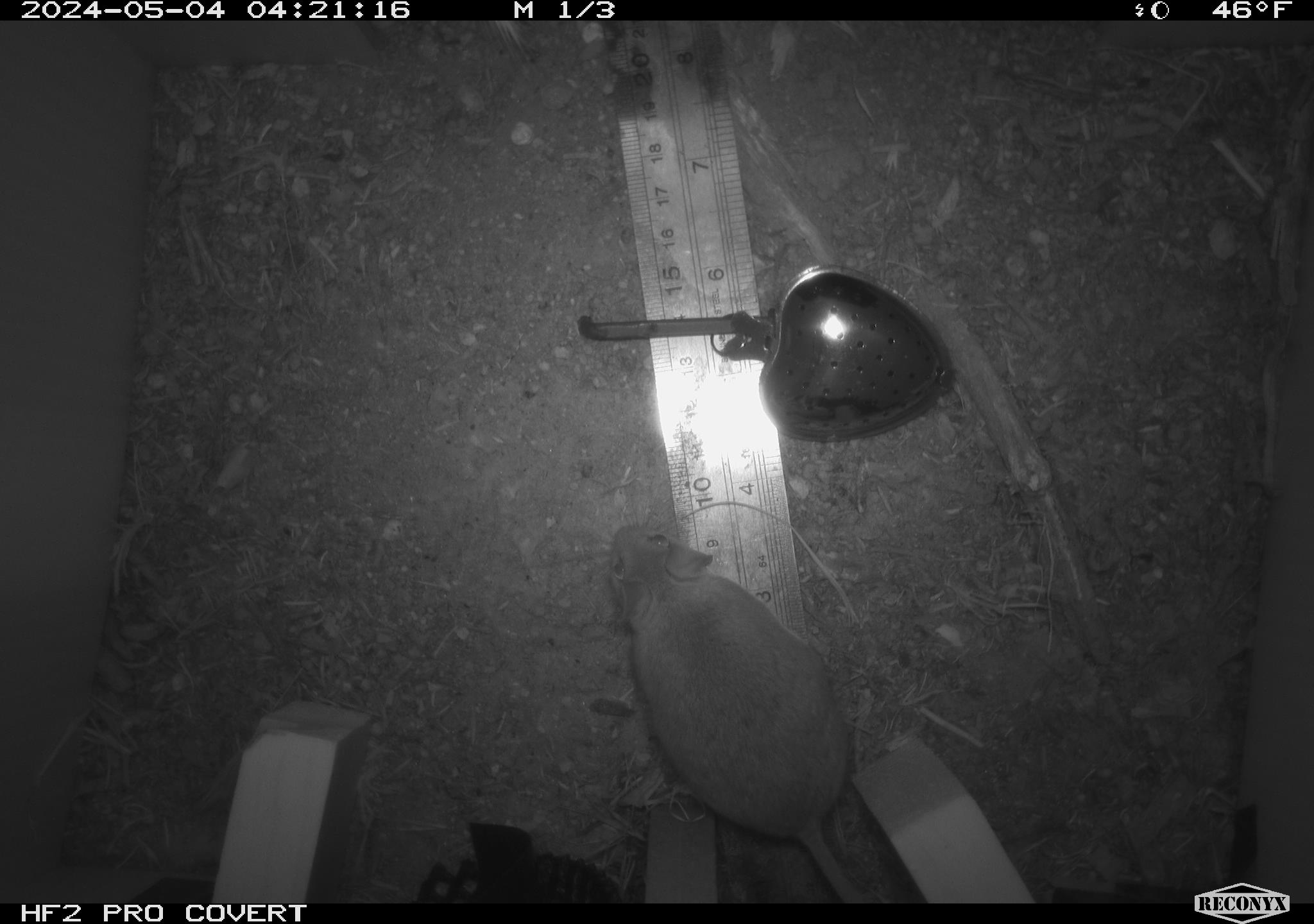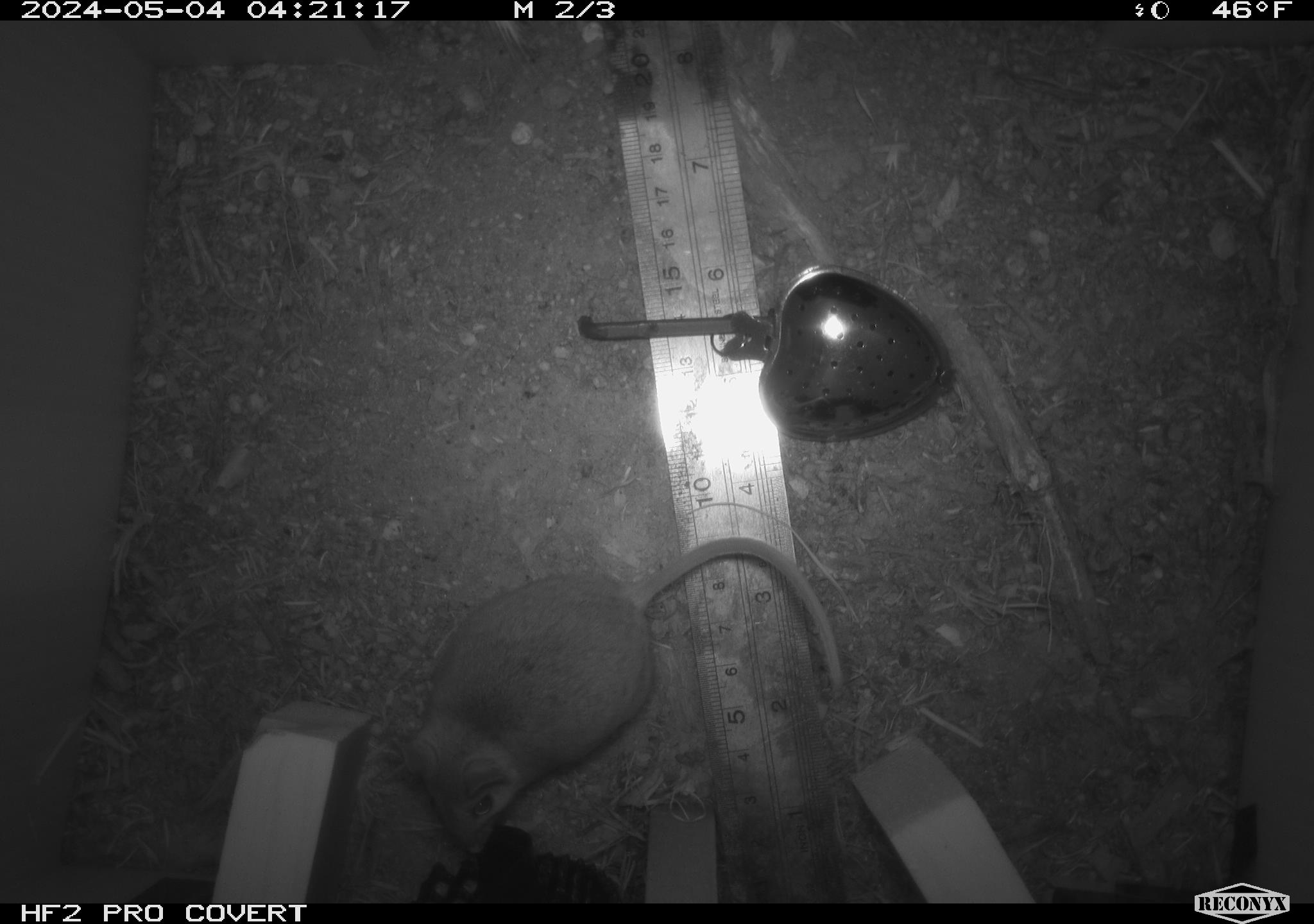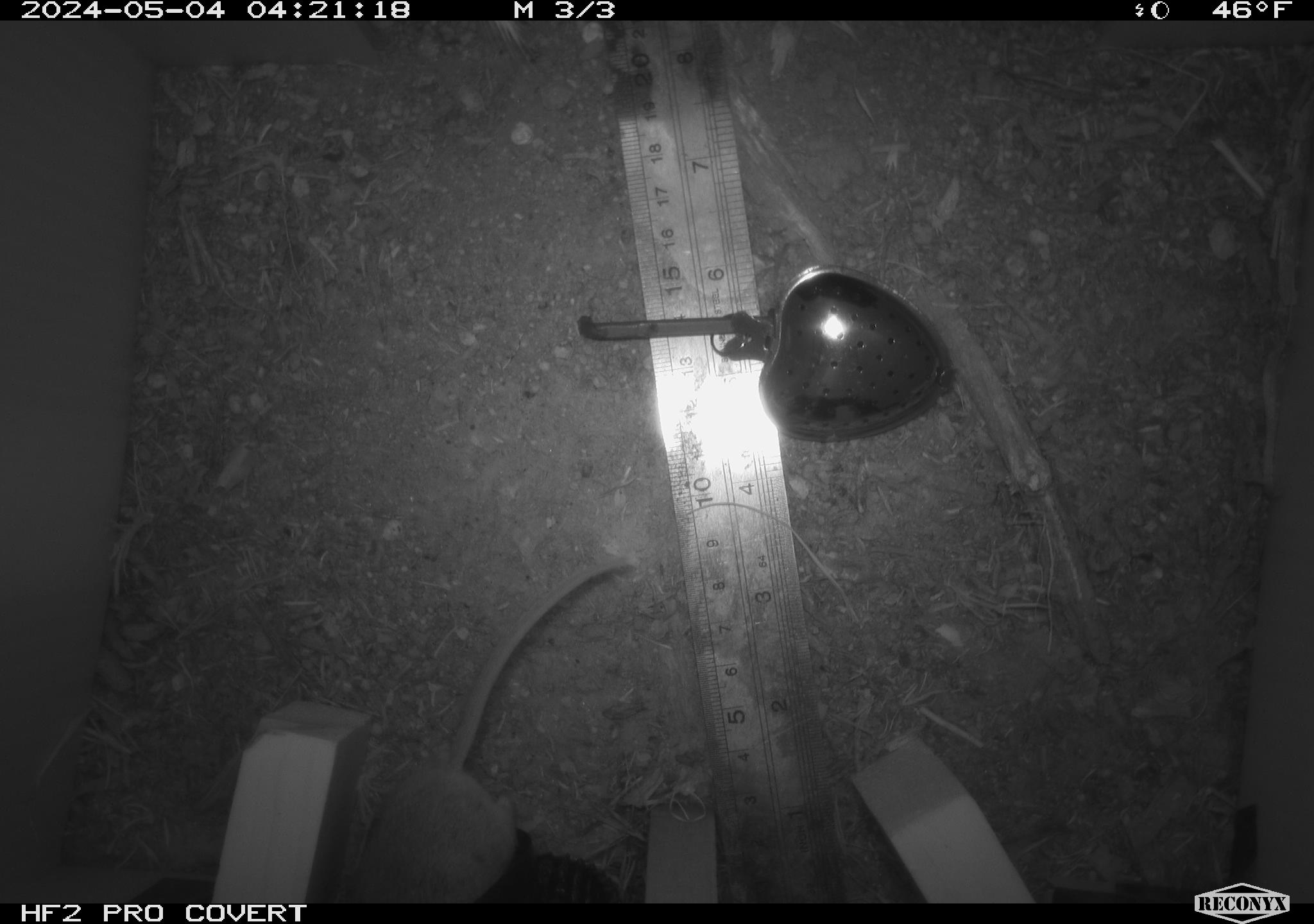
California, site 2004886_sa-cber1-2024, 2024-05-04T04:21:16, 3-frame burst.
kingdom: Animalia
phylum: Chordata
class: Mammalia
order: Rodentia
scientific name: Rodentia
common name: mouse species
Mouse species (Rodentia).